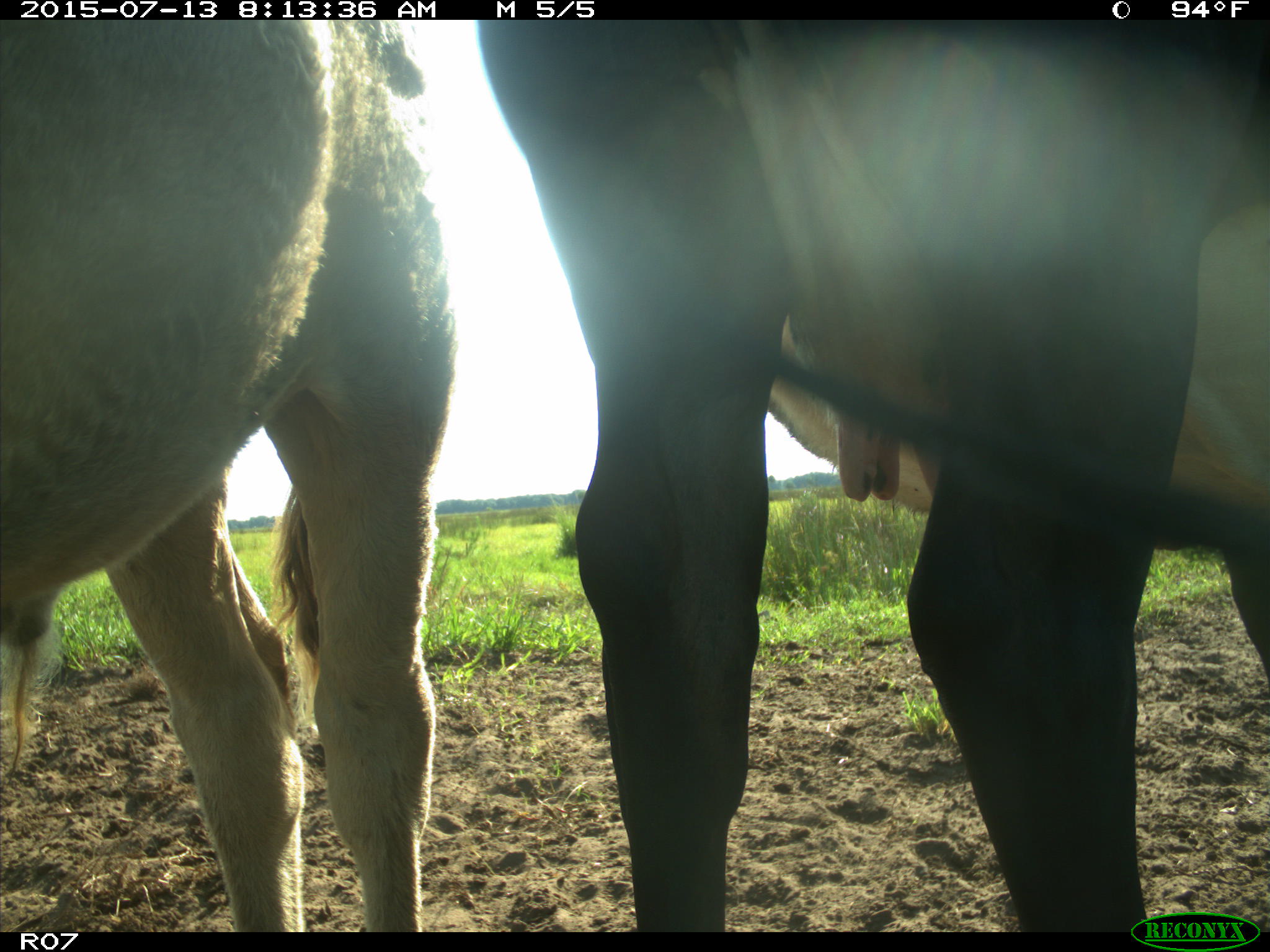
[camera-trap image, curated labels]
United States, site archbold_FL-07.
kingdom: Animalia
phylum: Chordata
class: Mammalia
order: Artiodactyla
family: Bovidae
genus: Bos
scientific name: Bos taurus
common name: domestic cow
Bos taurus (domestic cow).